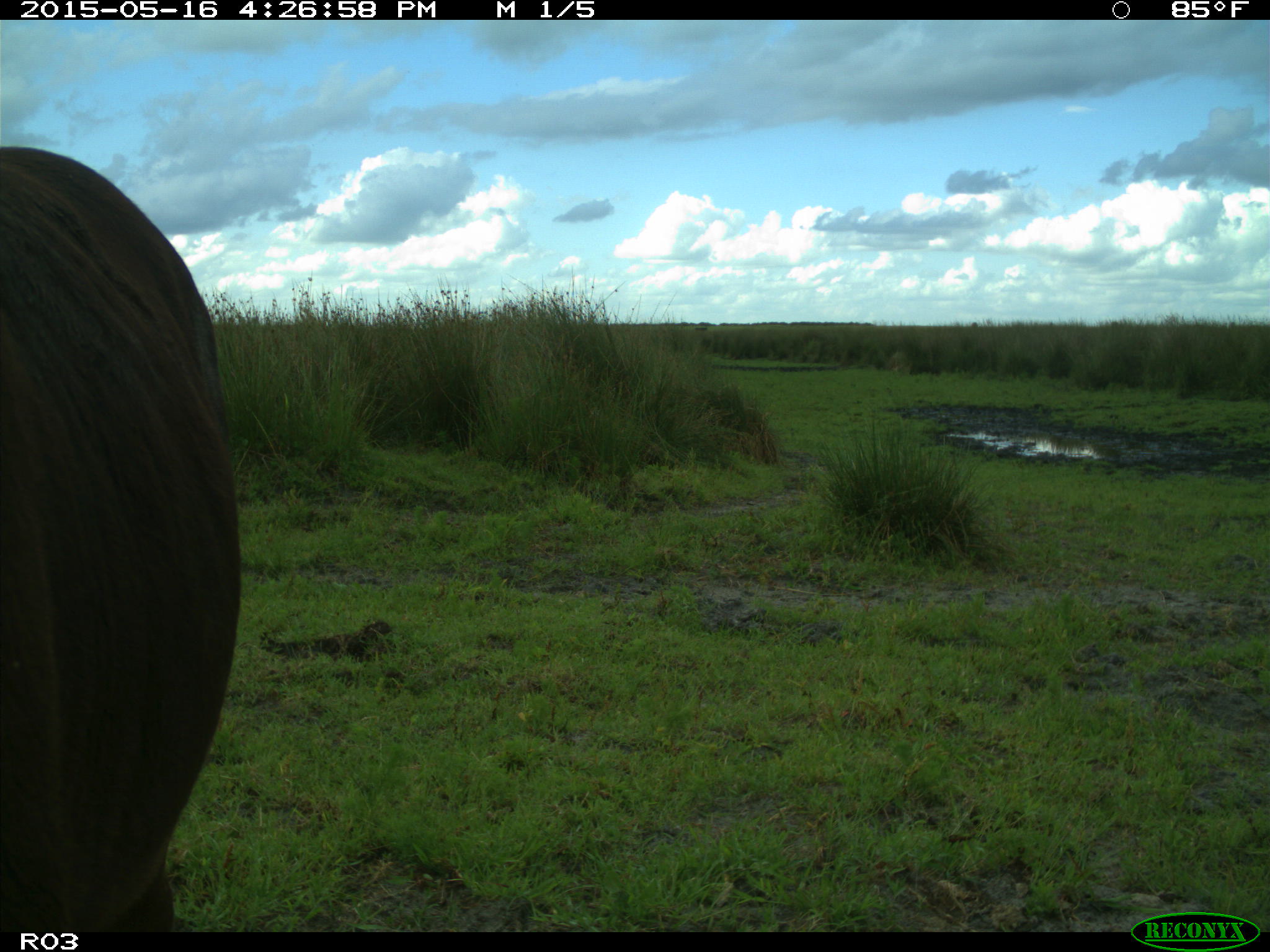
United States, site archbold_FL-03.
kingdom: Animalia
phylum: Chordata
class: Mammalia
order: Artiodactyla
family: Bovidae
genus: Bos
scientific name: Bos taurus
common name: domestic cow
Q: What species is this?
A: Bos taurus (domestic cow).